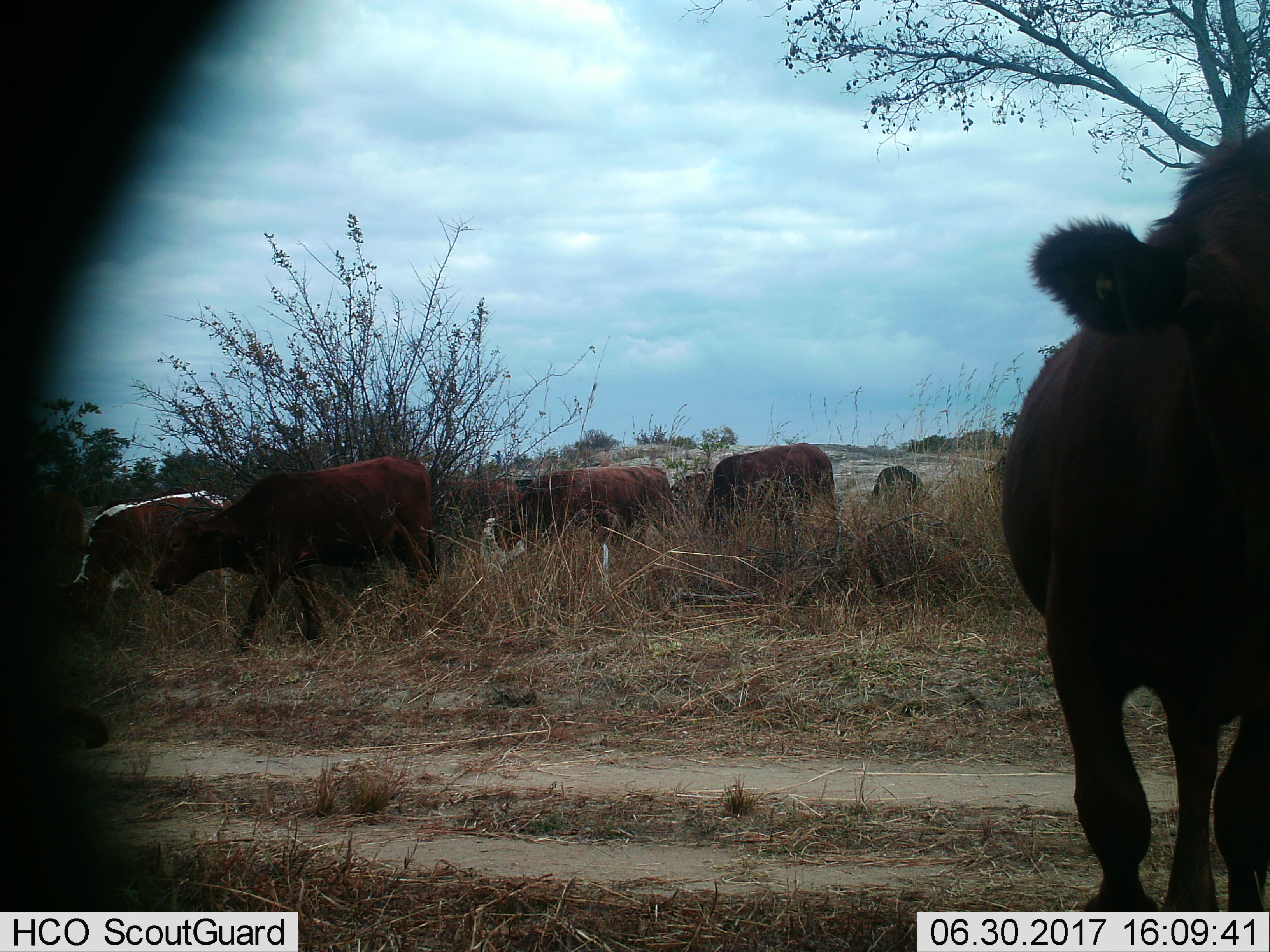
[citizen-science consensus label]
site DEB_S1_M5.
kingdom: Animalia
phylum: Chordata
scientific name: Vertebrata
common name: domestic animal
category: domesticanimal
Domesticanimal (domestic animal) (Vertebrata), count 9. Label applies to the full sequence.